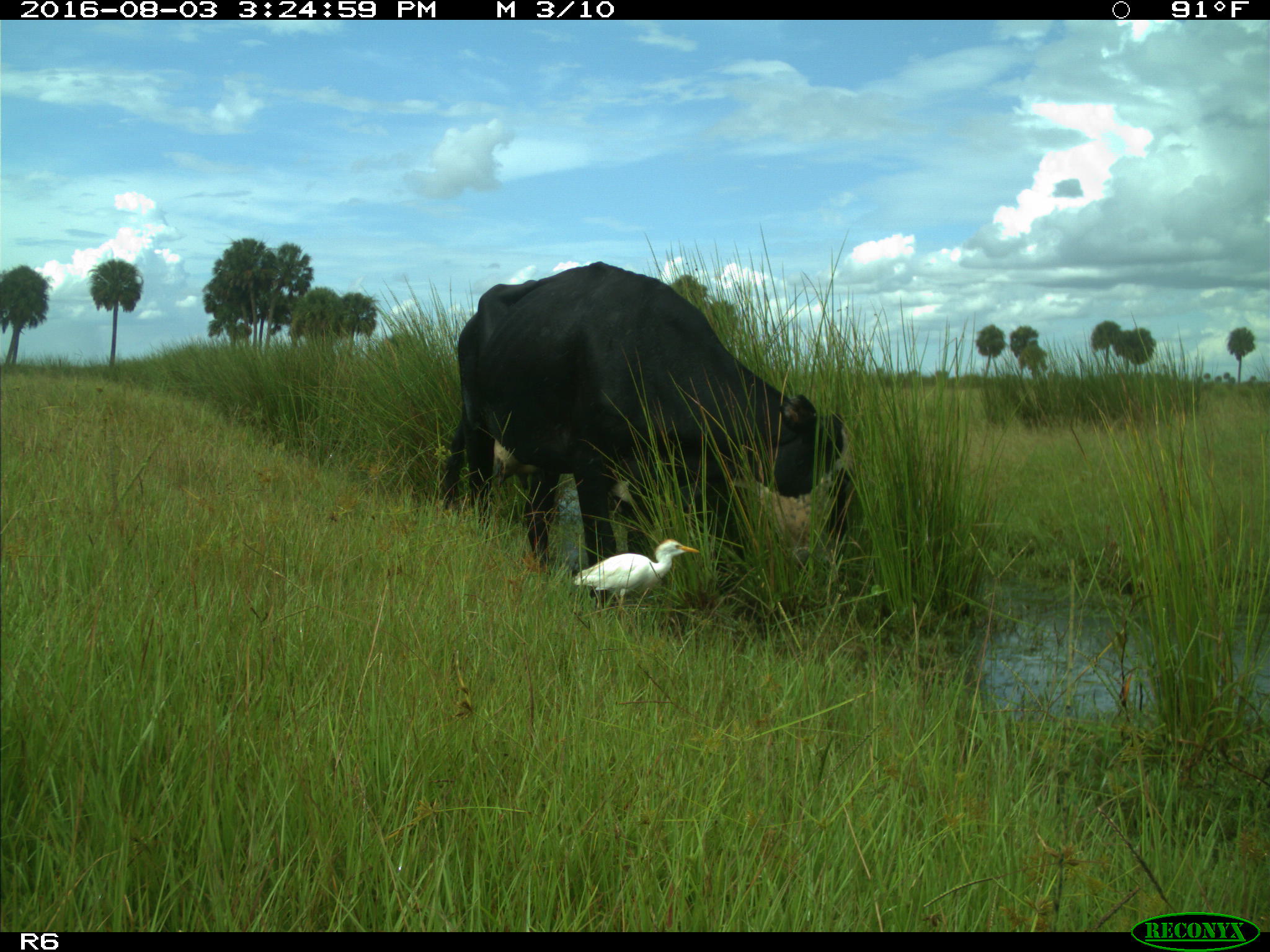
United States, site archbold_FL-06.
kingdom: Animalia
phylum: Chordata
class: Mammalia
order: Artiodactyla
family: Bovidae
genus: Bos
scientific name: Bos taurus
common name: domestic cow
Bos taurus (domestic cow).